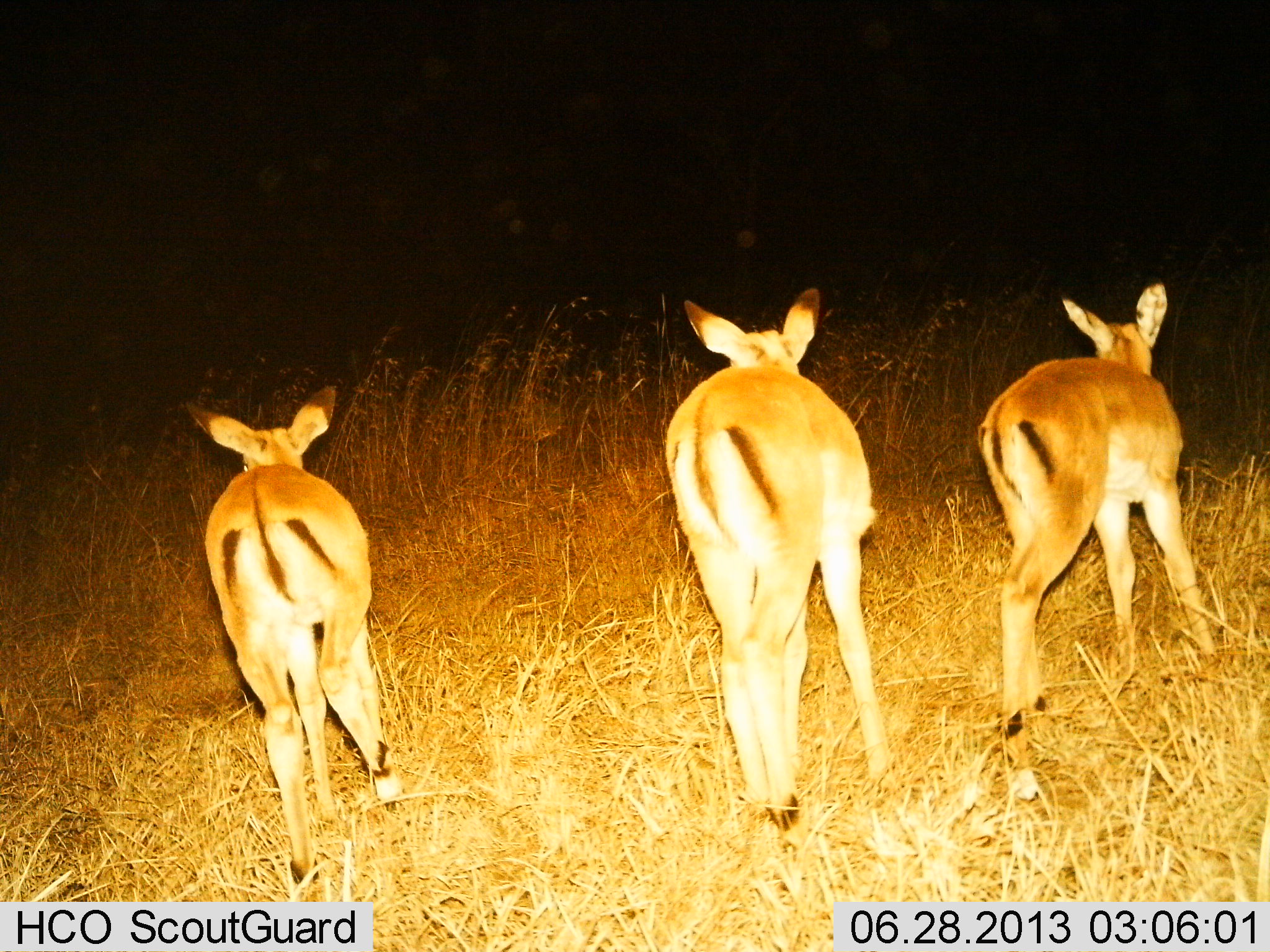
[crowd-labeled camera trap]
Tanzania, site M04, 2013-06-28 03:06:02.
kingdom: Animalia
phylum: Chordata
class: Mammalia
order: Artiodactyla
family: Bovidae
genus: Aepyceros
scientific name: Aepyceros melampus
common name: impala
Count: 3.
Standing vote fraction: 38%.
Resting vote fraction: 0%.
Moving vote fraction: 62%.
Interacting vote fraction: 0%.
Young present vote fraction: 19%.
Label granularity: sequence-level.